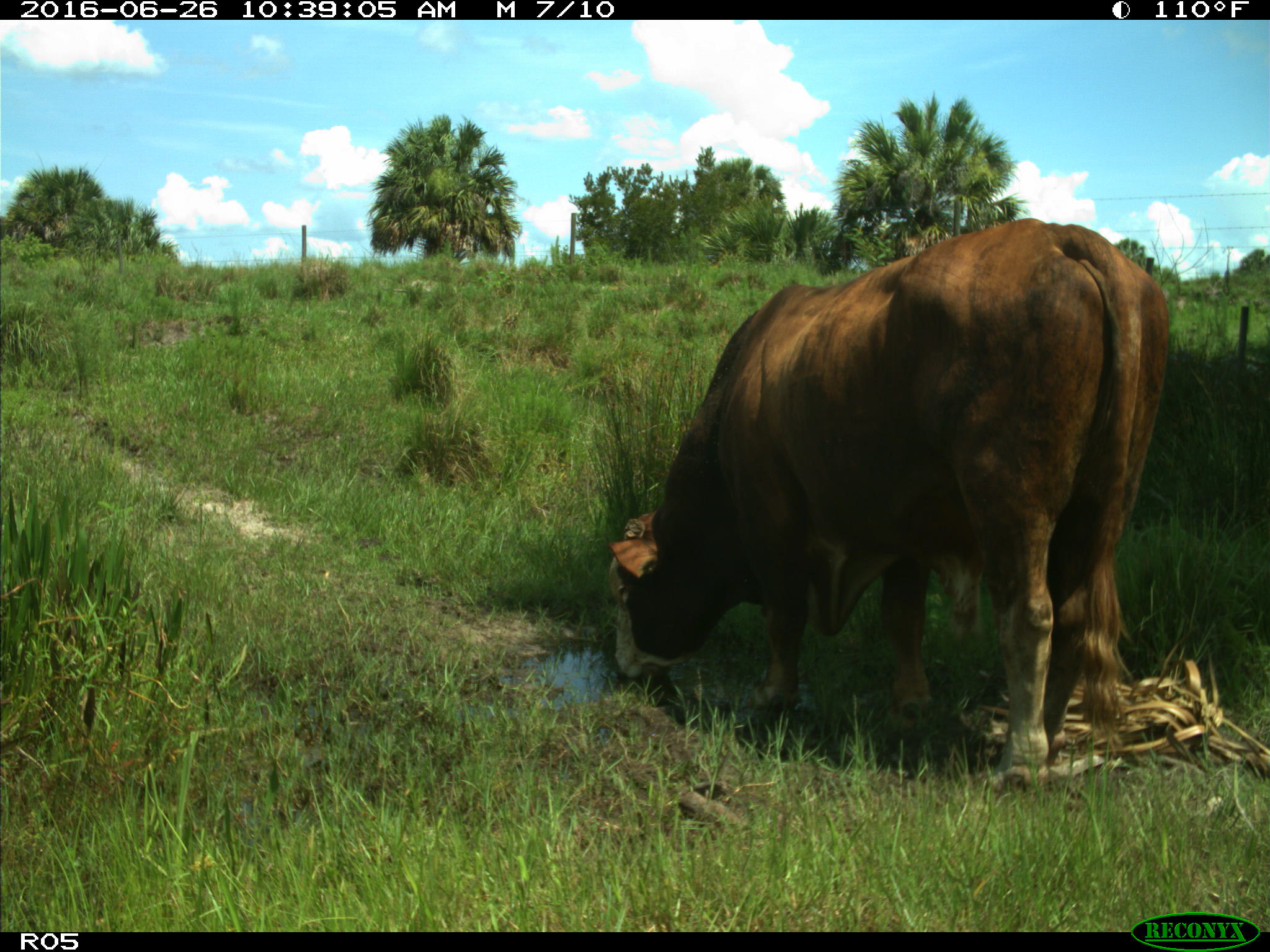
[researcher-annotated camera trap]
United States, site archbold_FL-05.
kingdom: Animalia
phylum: Chordata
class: Mammalia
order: Artiodactyla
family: Bovidae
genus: Bos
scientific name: Bos taurus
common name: domestic cow